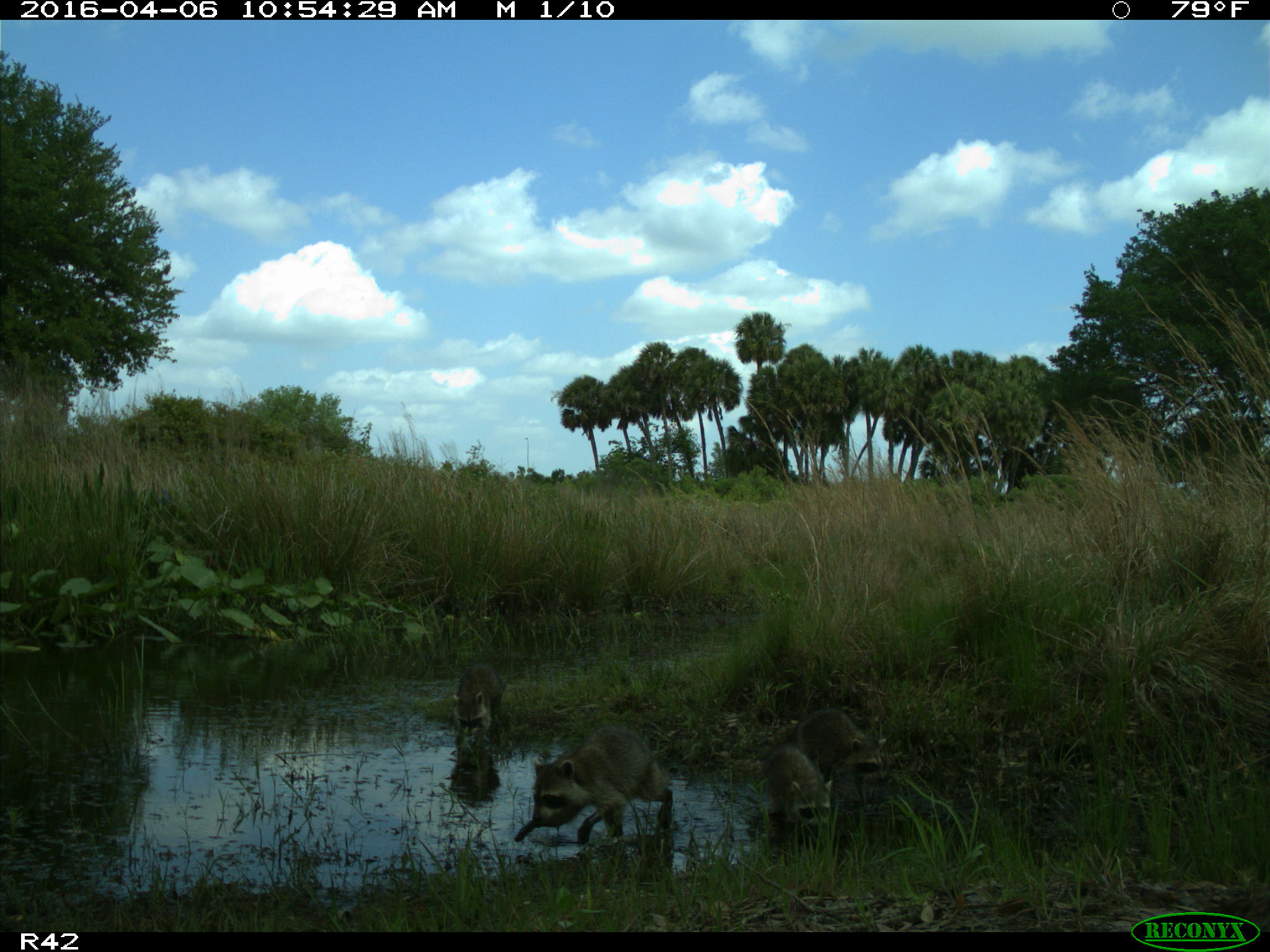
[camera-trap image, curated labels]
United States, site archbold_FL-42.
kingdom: Animalia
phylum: Chordata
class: Mammalia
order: Carnivora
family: Procyonidae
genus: Procyon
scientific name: Procyon lotor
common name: common raccoon